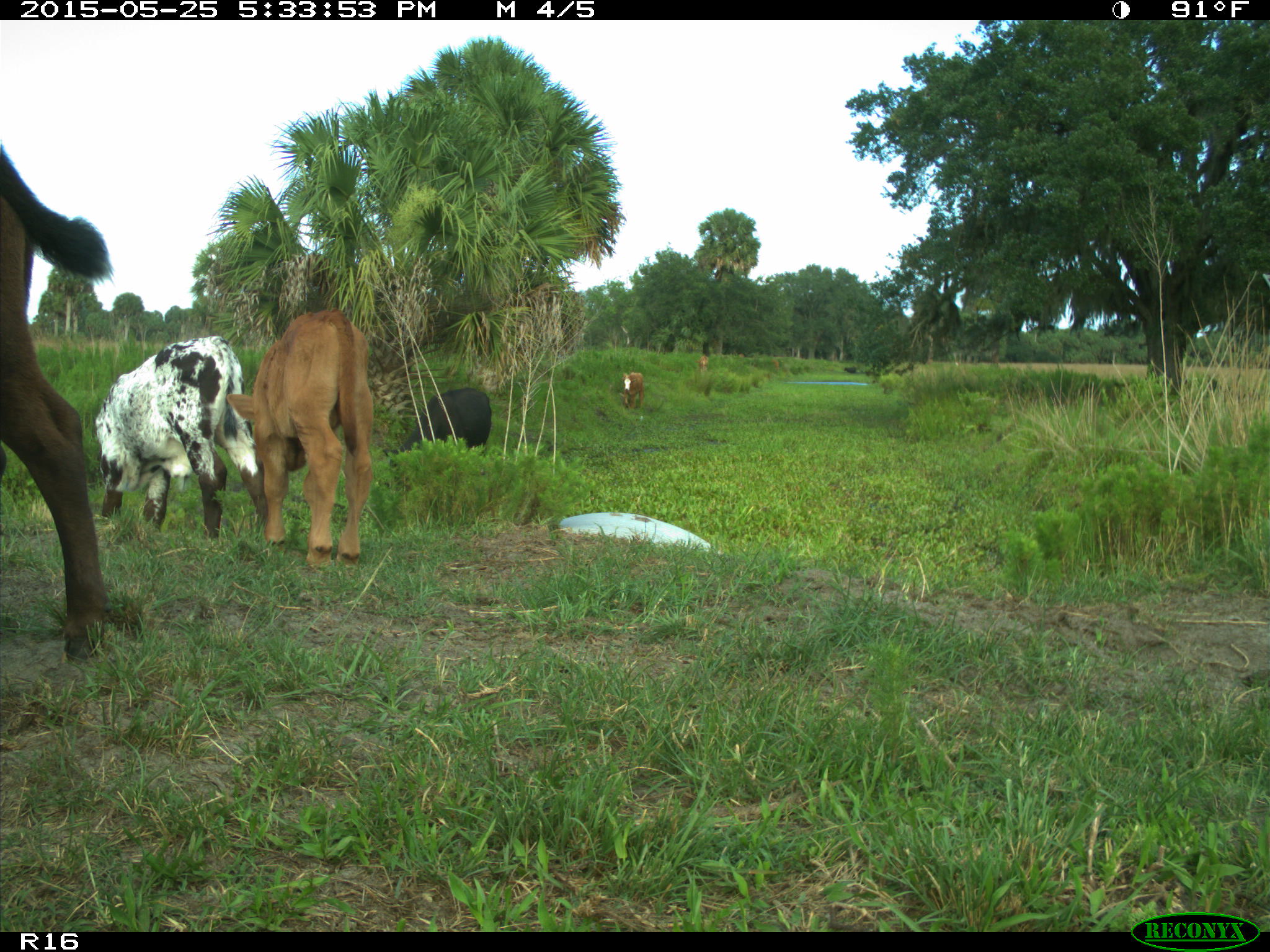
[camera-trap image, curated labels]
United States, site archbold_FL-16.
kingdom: Animalia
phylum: Chordata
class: Mammalia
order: Artiodactyla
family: Bovidae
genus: Bos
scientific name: Bos taurus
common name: domestic cow